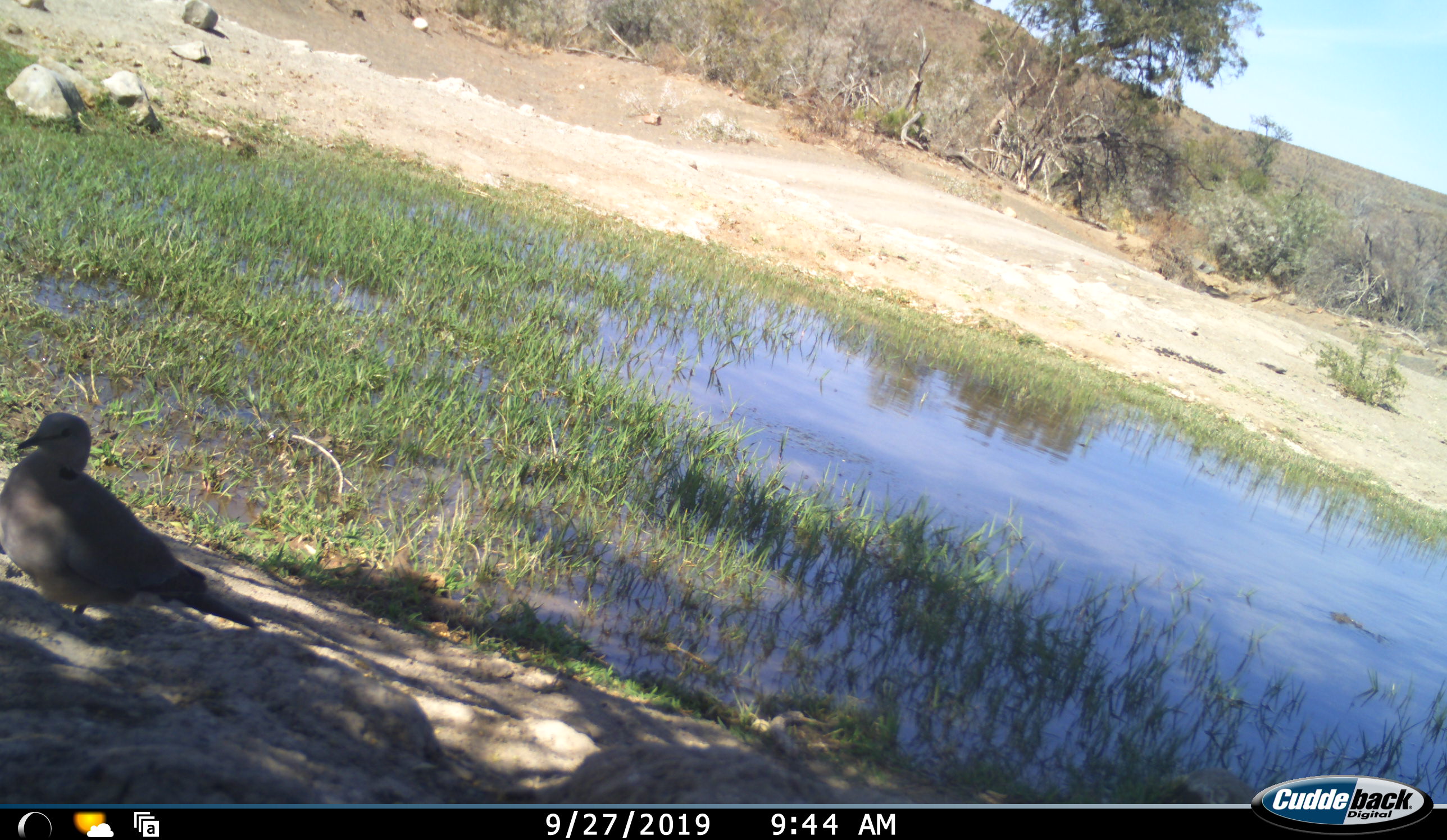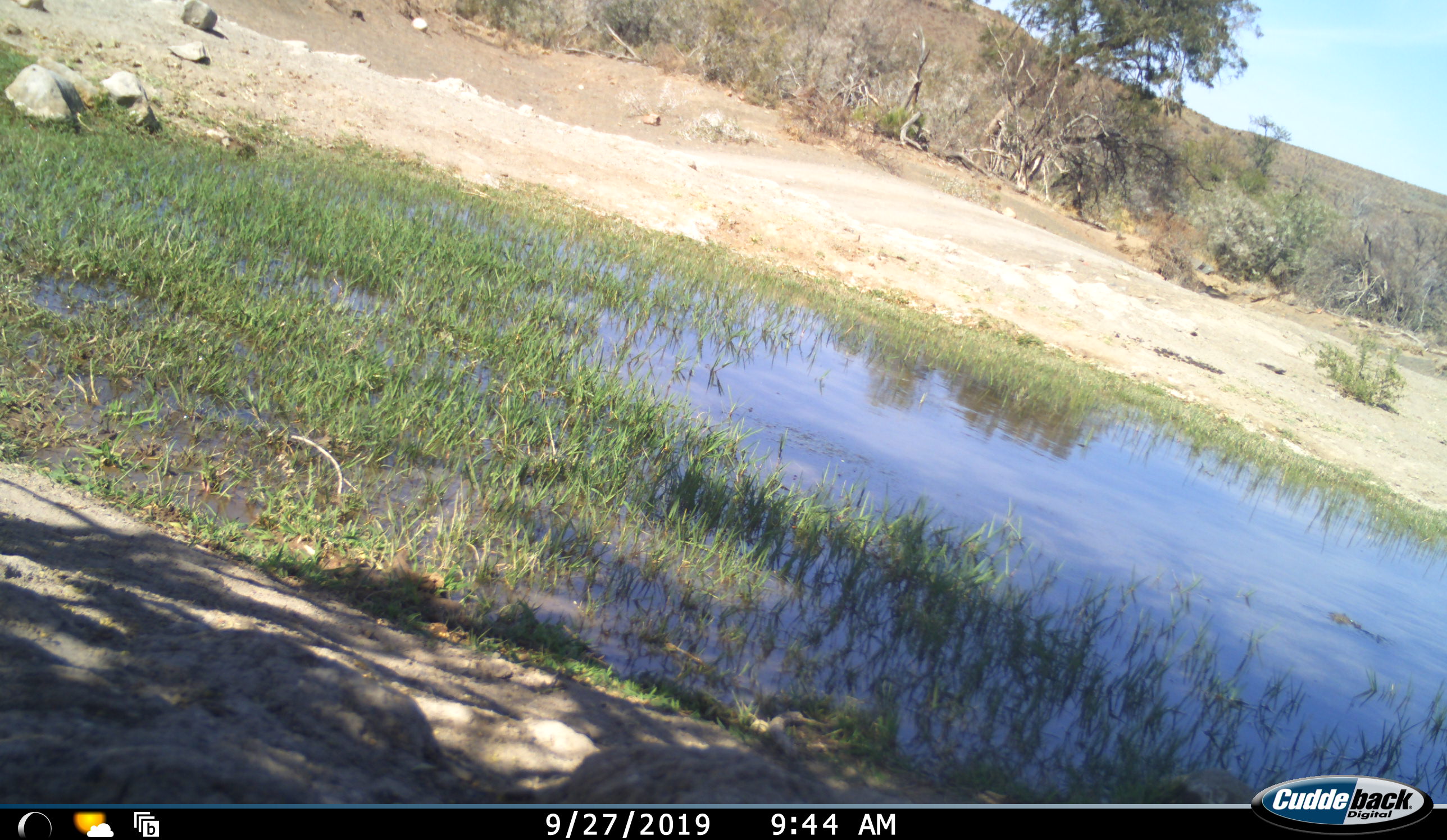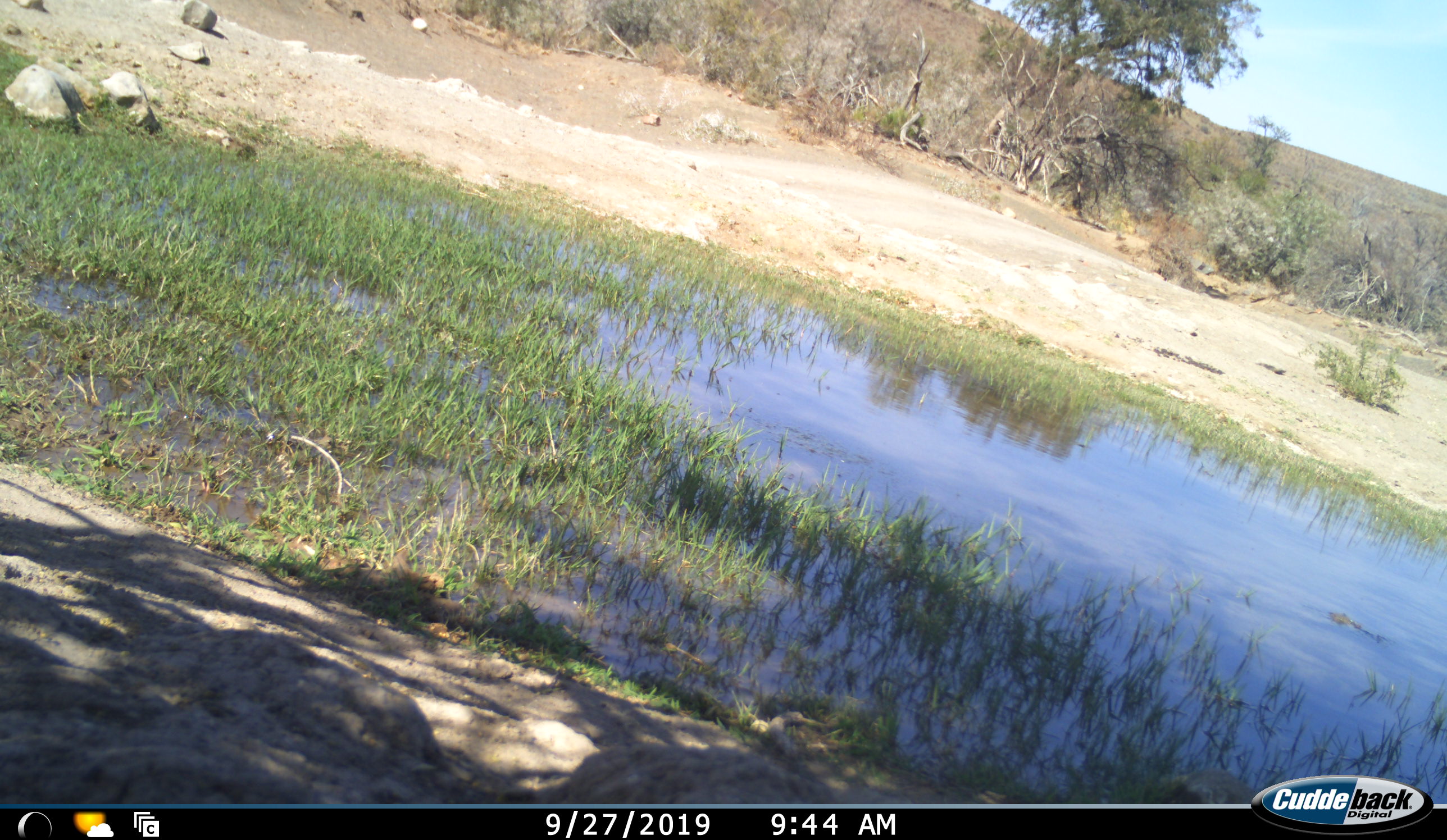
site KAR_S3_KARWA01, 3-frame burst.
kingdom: Animalia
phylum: Chordata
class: Aves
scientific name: Aves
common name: bird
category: birdother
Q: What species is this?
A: Birdother (bird) (Aves).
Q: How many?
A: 1.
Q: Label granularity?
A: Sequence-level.